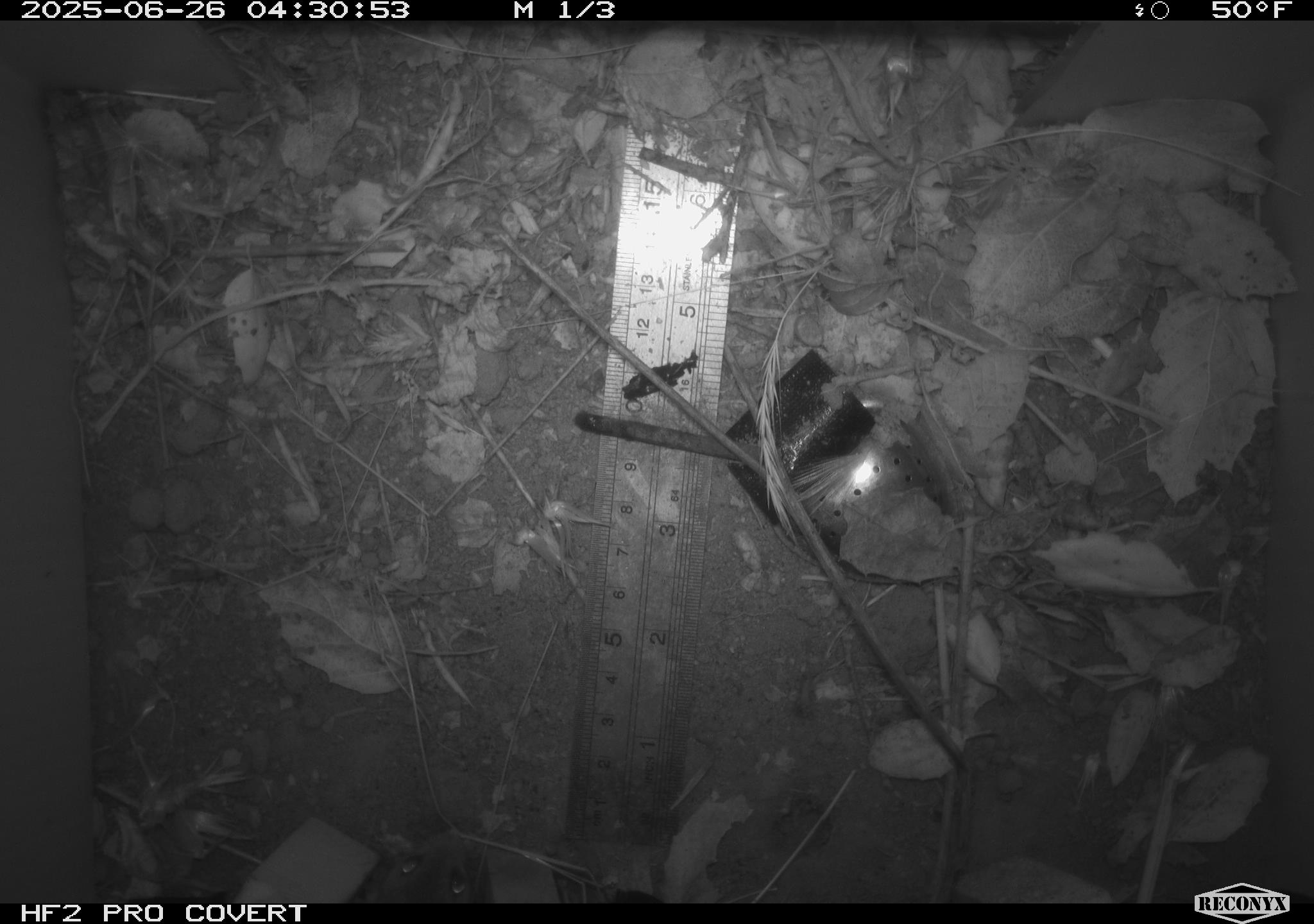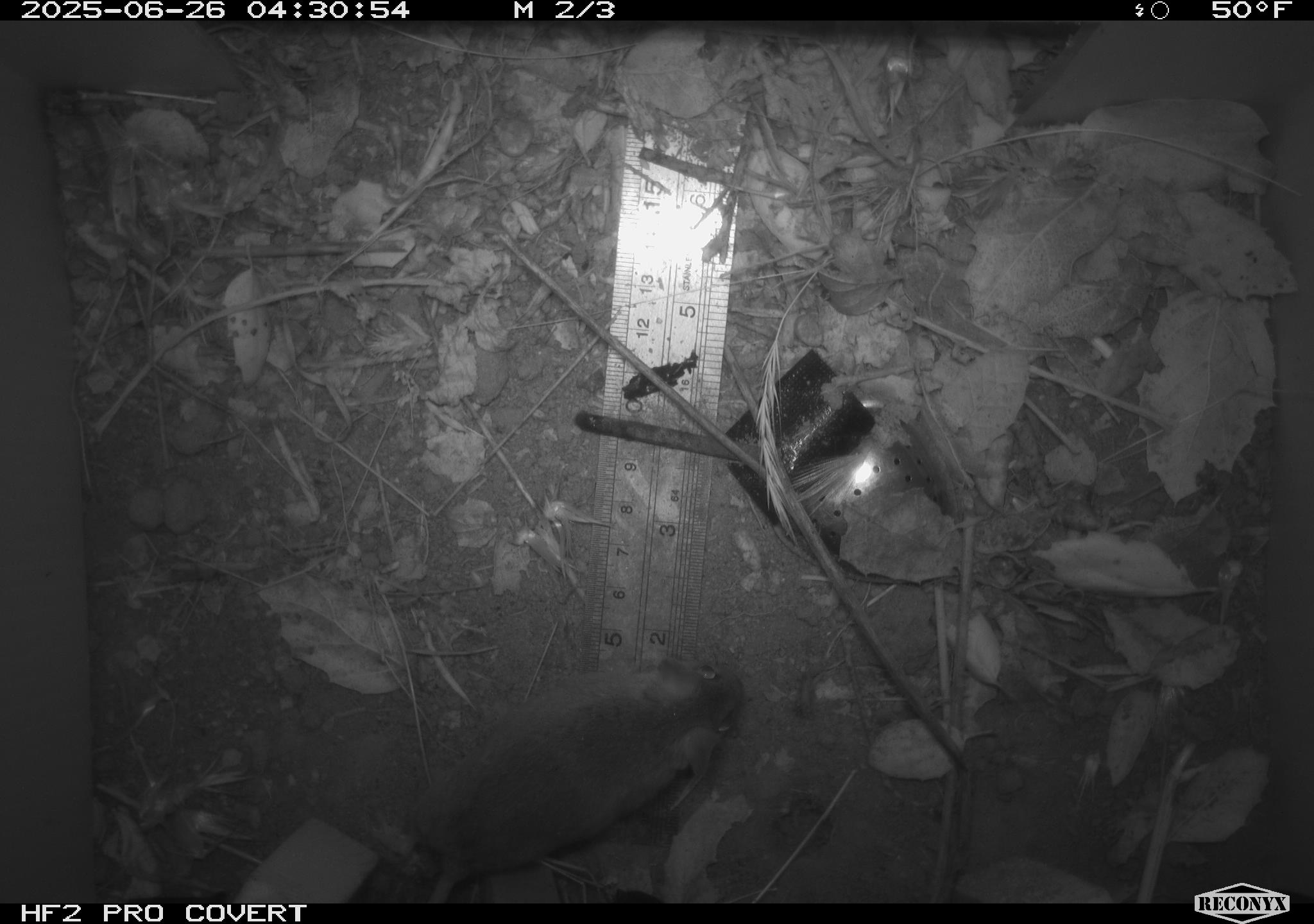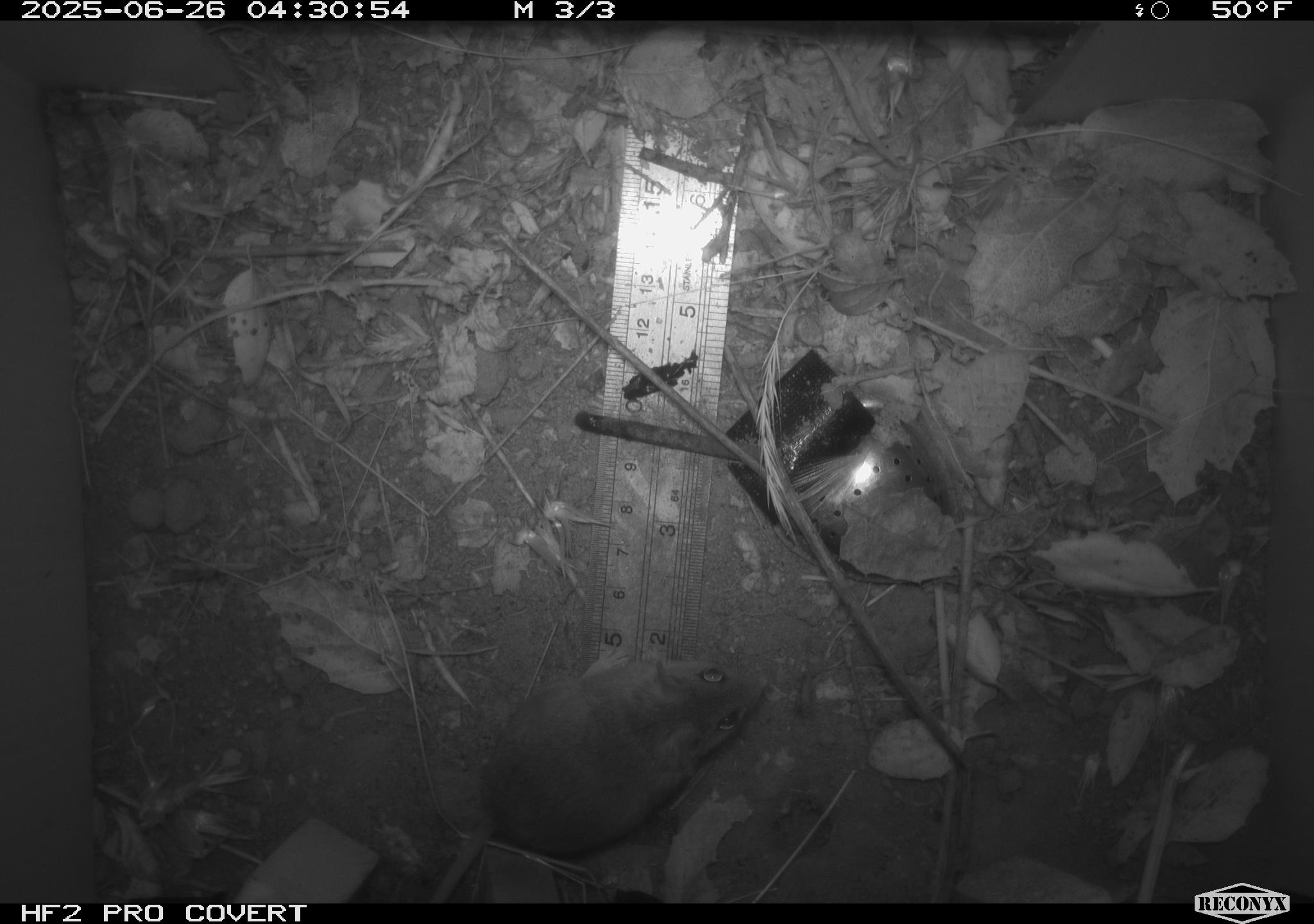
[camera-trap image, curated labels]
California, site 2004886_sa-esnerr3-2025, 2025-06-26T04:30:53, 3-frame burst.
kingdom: Animalia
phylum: Chordata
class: Mammalia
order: Rodentia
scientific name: Rodentia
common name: rodent